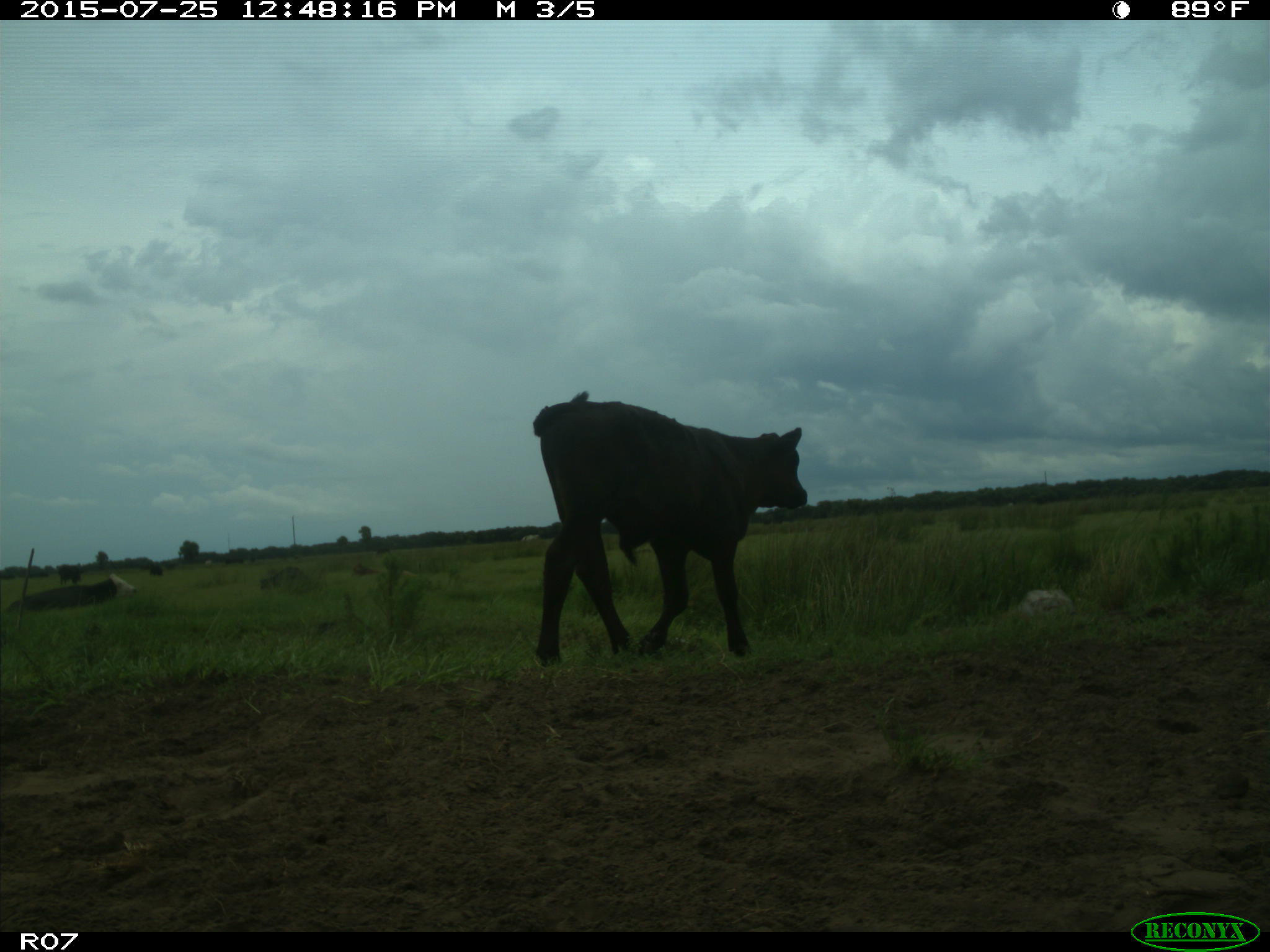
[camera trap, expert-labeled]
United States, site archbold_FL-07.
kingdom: Animalia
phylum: Chordata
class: Mammalia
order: Artiodactyla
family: Bovidae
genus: Bos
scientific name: Bos taurus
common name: domestic cow